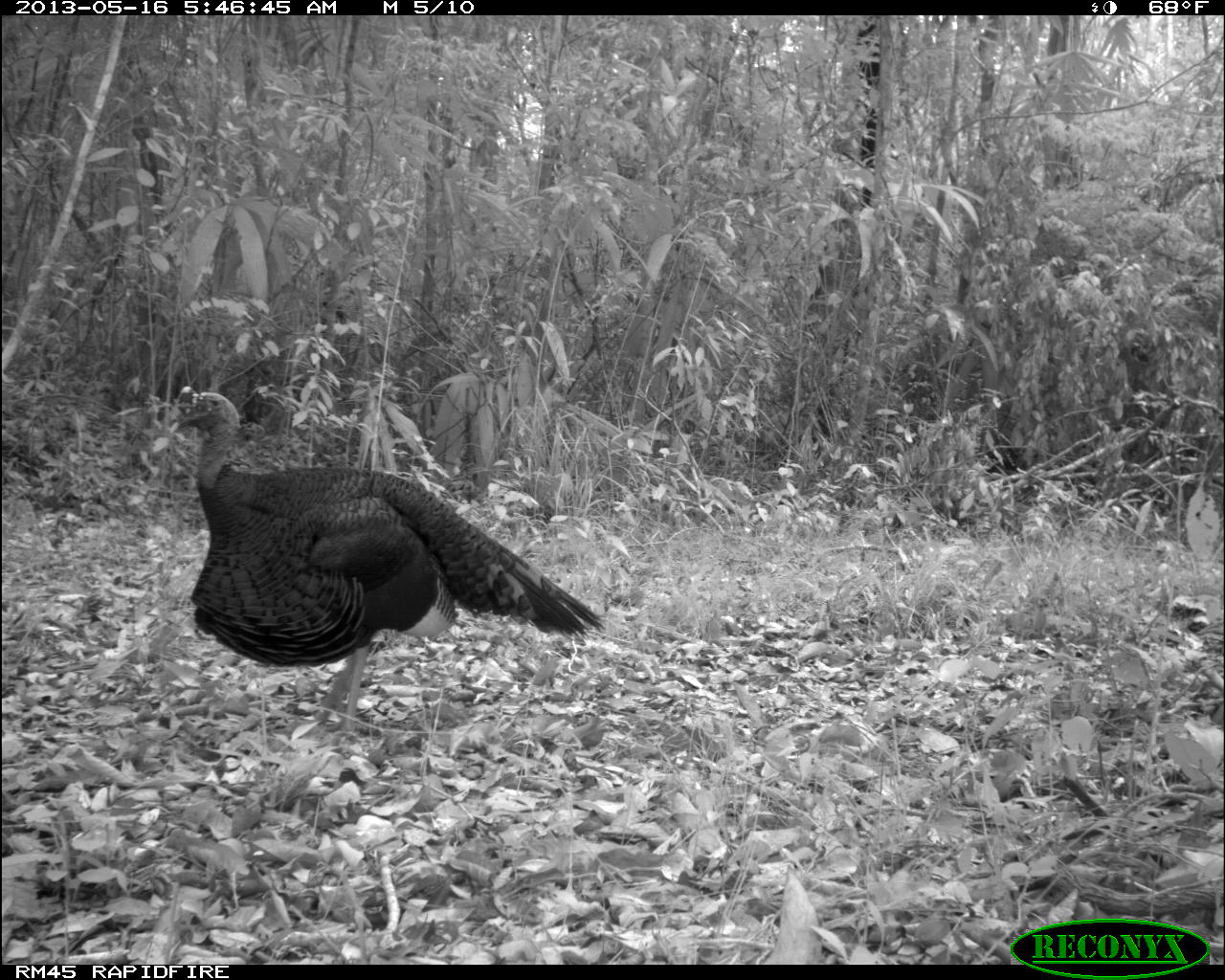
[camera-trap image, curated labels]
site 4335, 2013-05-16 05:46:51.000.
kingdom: Animalia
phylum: Chordata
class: Aves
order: Galliformes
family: Phasianidae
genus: Meleagris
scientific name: Meleagris ocellata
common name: ocellated turkey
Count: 1.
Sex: male.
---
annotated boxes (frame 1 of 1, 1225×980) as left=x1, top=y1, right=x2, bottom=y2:
meleagris ocellata: left=168, top=390, right=607, bottom=732